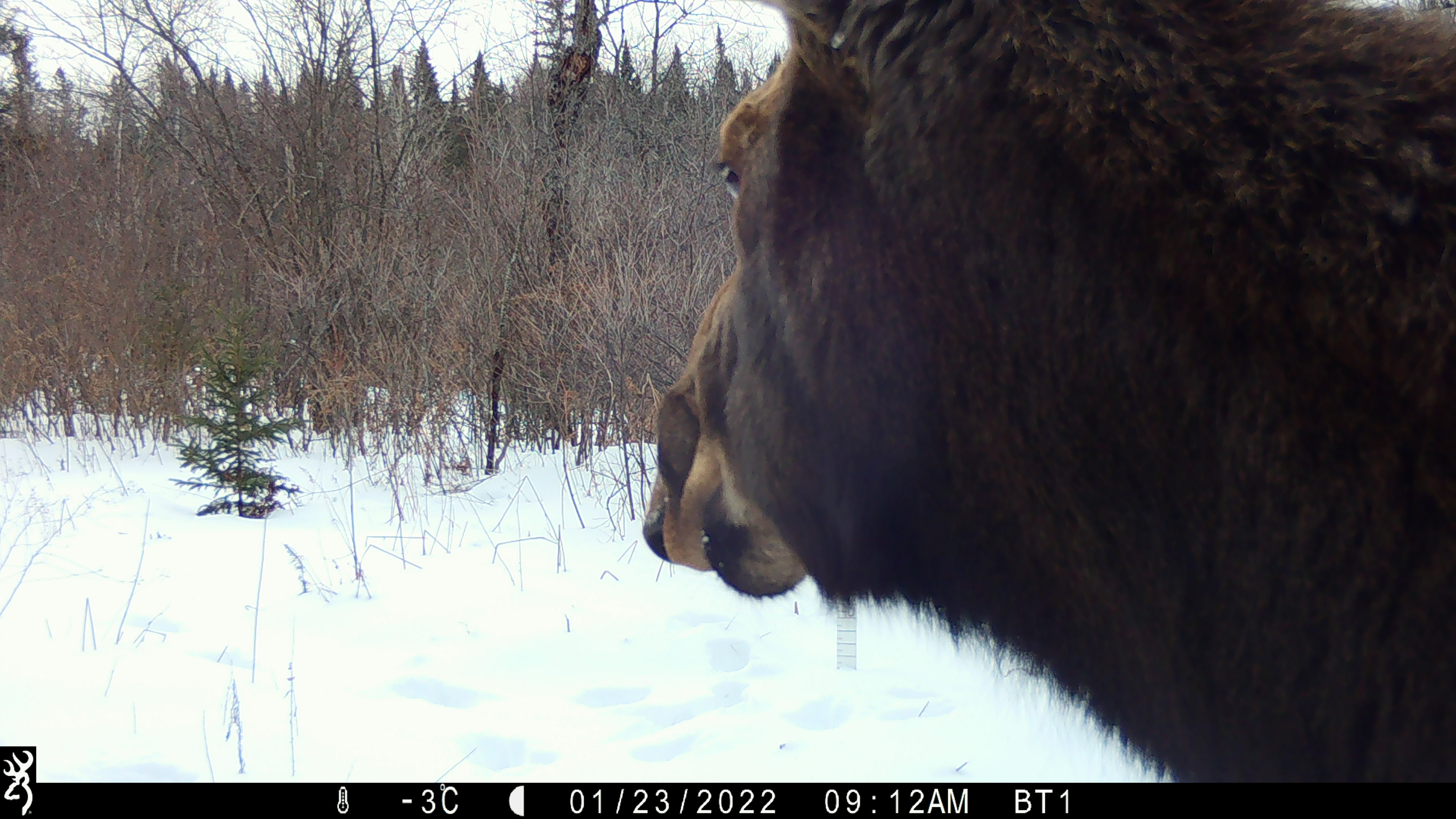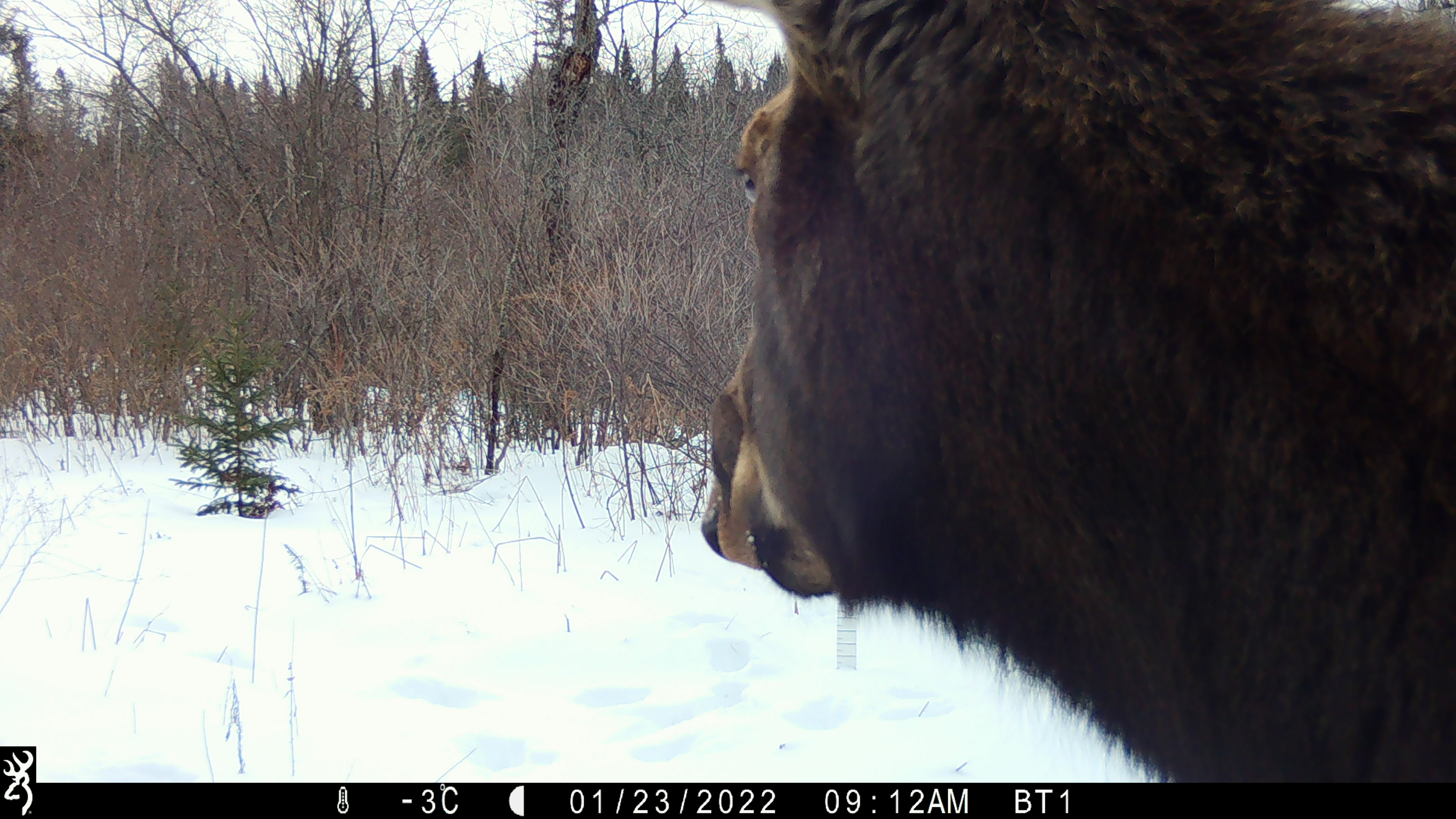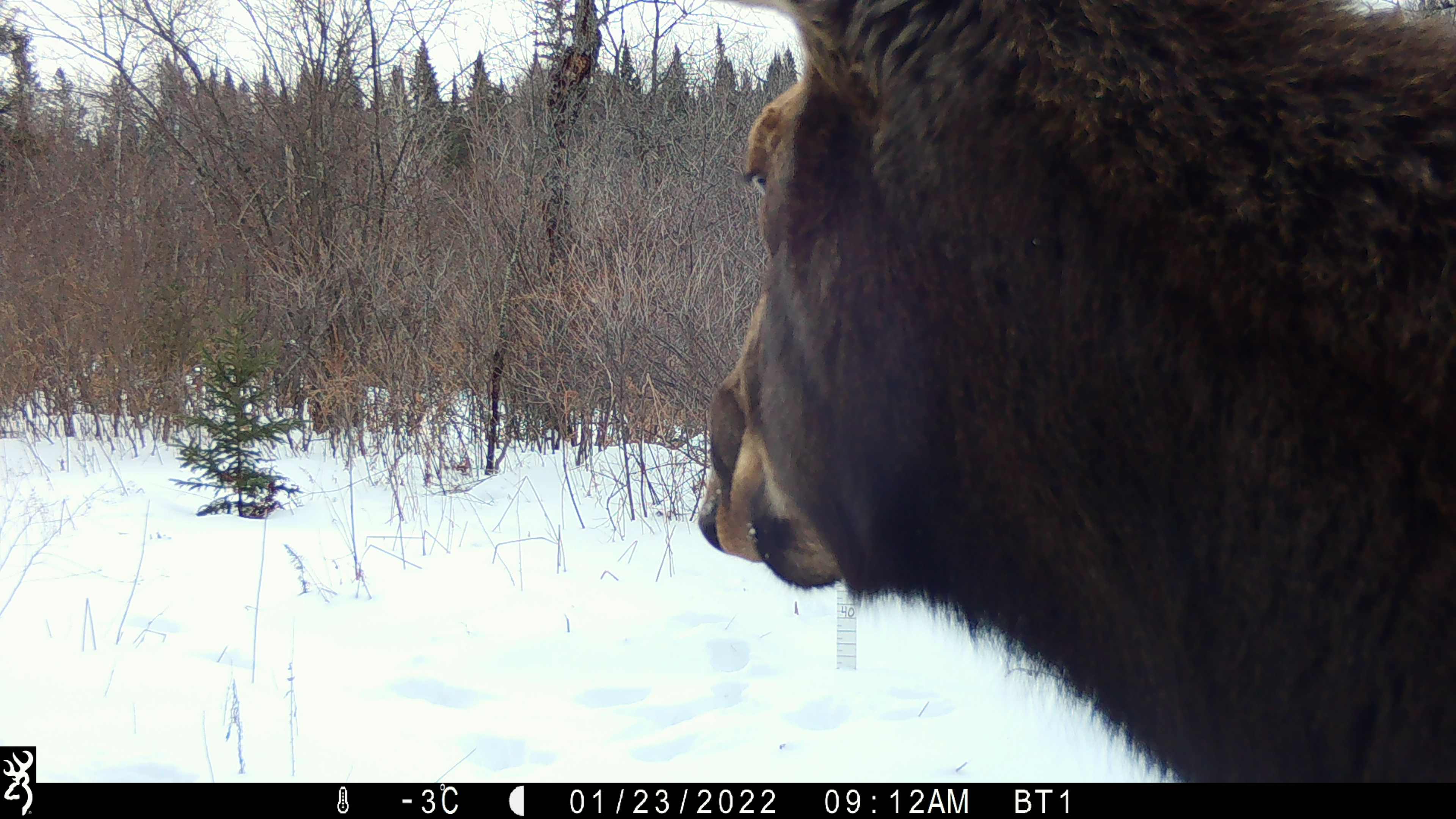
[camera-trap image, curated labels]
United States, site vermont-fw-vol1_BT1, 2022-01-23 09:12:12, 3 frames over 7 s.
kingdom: Animalia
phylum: Chordata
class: Mammalia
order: Artiodactyla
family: Cervidae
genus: Alces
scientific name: Alces alces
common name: moose